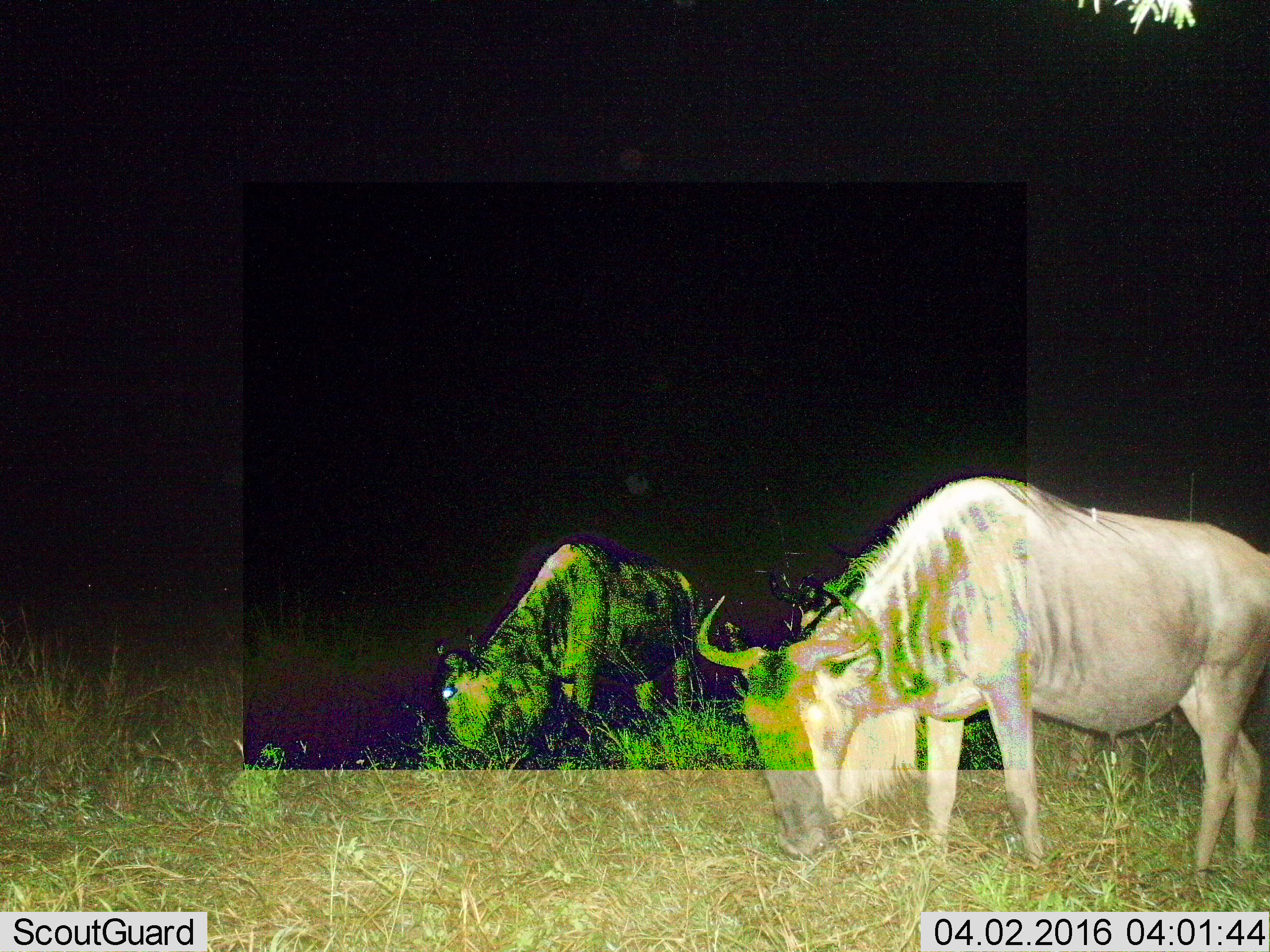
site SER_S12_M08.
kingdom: Animalia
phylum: Chordata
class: Mammalia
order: Artiodactyla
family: Bovidae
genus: Connochaetes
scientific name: Connochaetes taurinus taurinus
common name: blue wildebeest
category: wildebeestblue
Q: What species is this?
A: Wildebeestblue (blue wildebeest) (Connochaetes taurinus taurinus).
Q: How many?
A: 2.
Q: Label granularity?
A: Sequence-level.